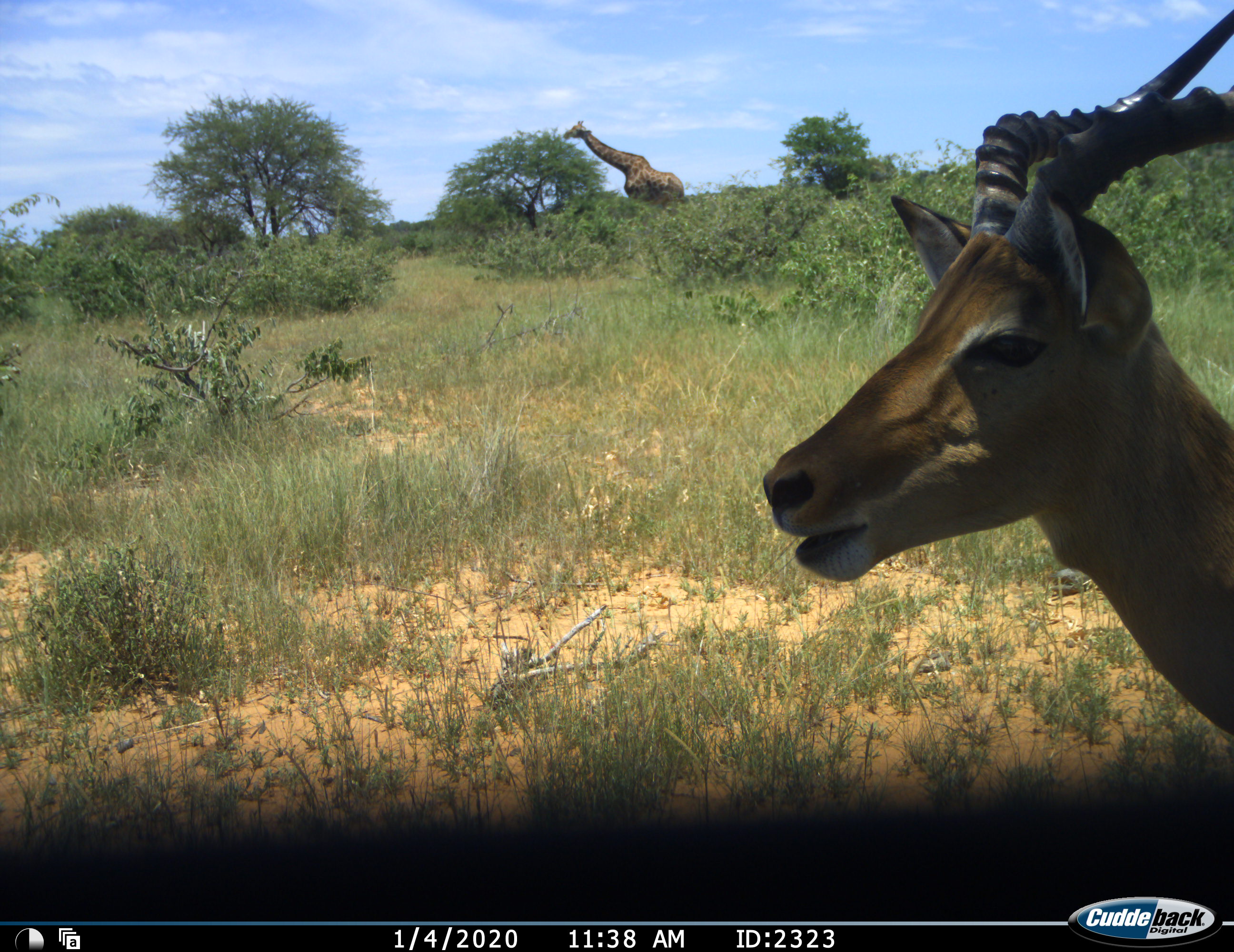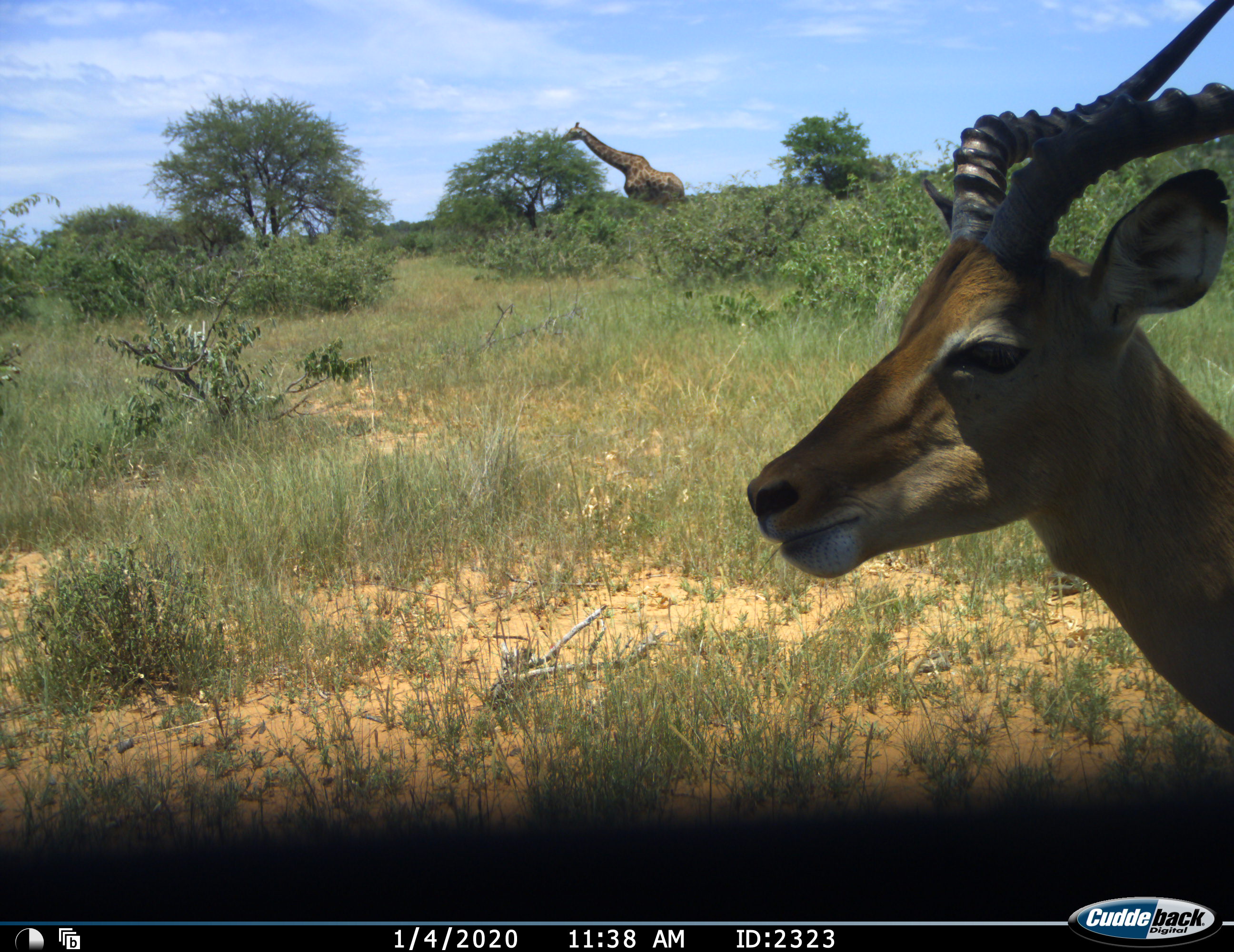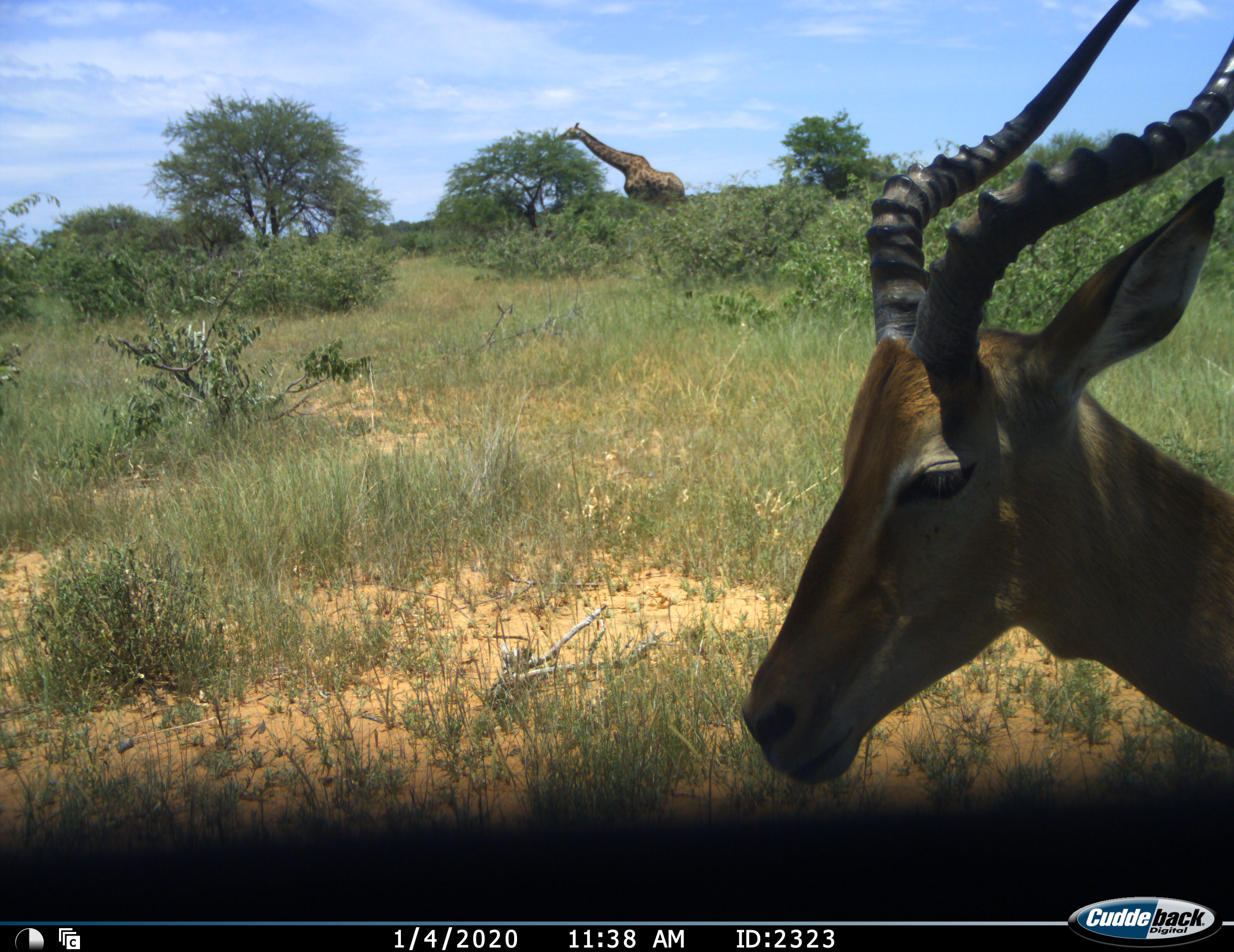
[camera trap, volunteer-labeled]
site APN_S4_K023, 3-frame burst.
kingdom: Animalia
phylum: Chordata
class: Mammalia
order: Artiodactyla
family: Giraffidae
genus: Giraffa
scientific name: Giraffa camelopardalis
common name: giraffe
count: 1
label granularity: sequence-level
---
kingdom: Animalia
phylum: Chordata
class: Mammalia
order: Artiodactyla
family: Bovidae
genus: Aepyceros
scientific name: Aepyceros melampus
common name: impala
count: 1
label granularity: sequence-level